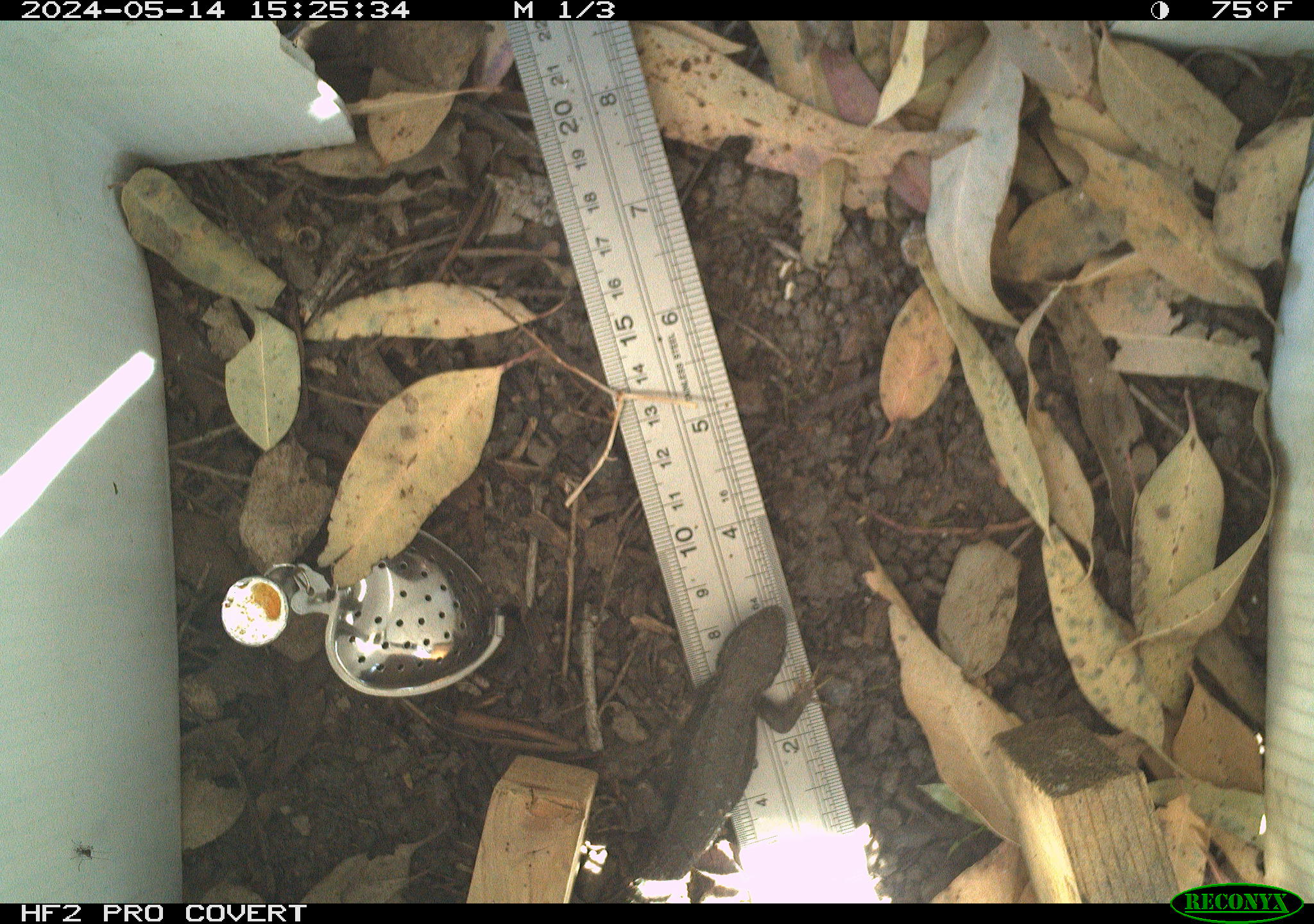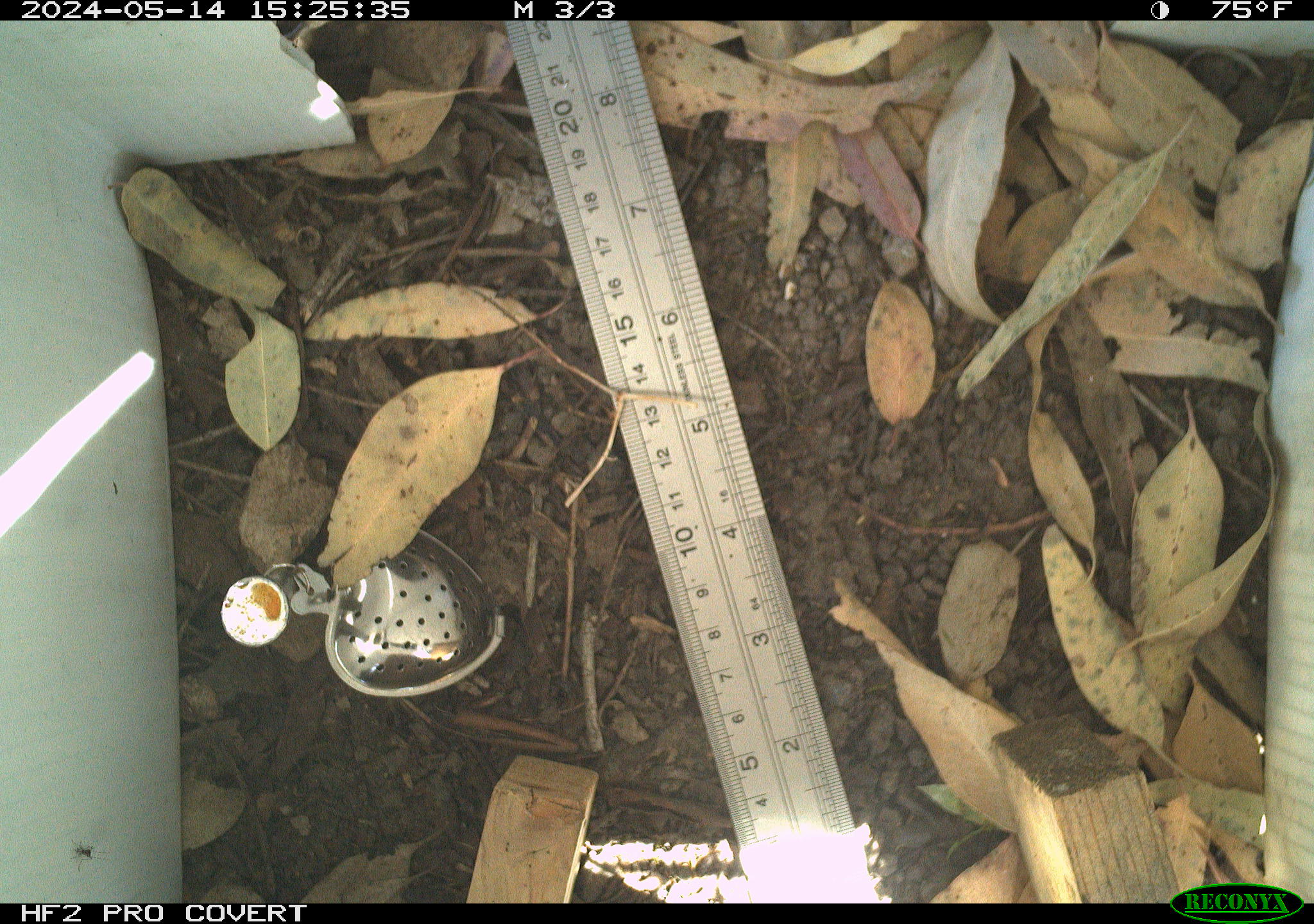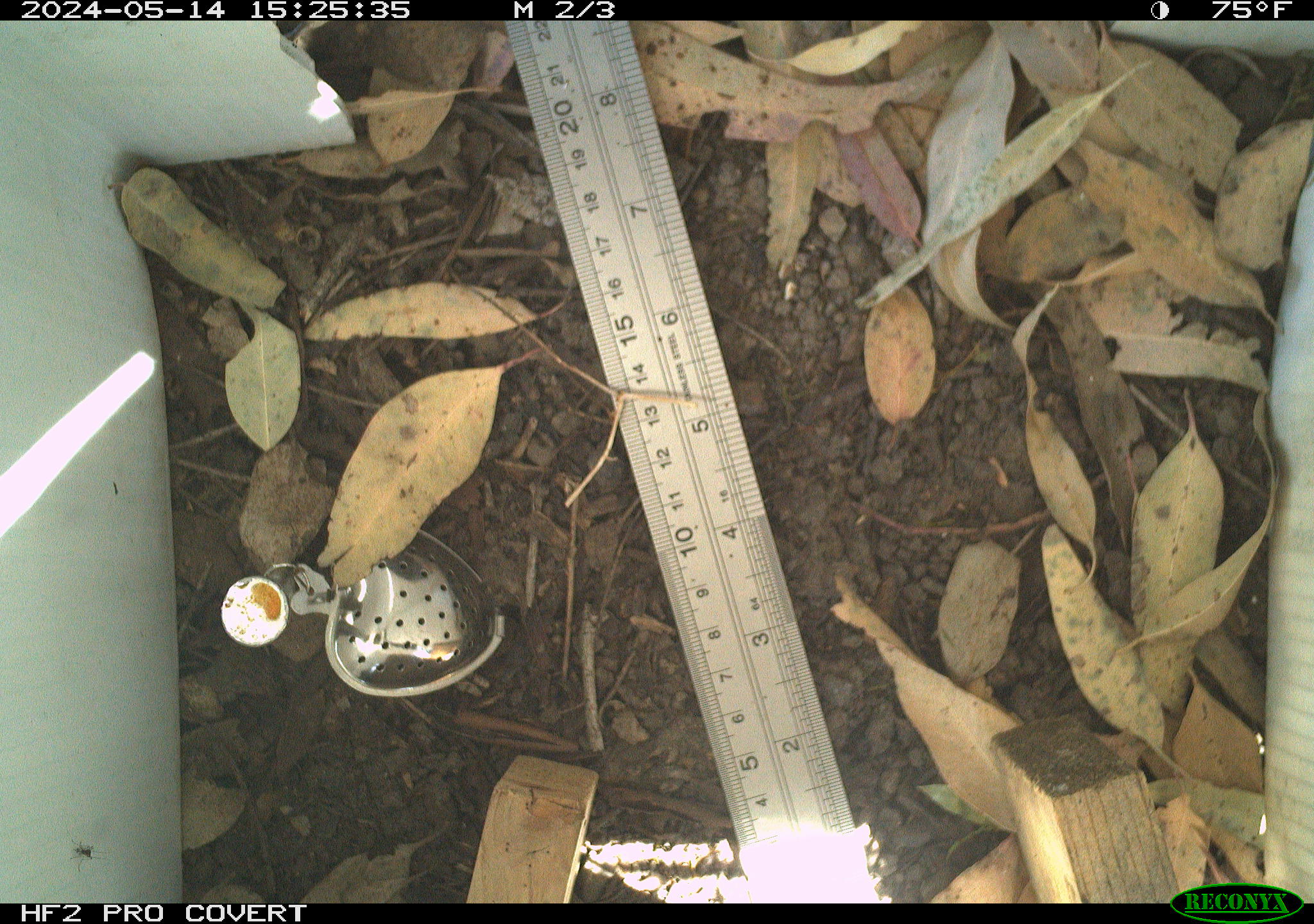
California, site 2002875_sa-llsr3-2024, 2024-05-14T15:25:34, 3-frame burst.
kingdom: Animalia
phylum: Chordata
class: Reptilia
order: Squamata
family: Phrynosomatidae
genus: Sceloporus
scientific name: Sceloporus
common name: spiny lizards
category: sceloporus species